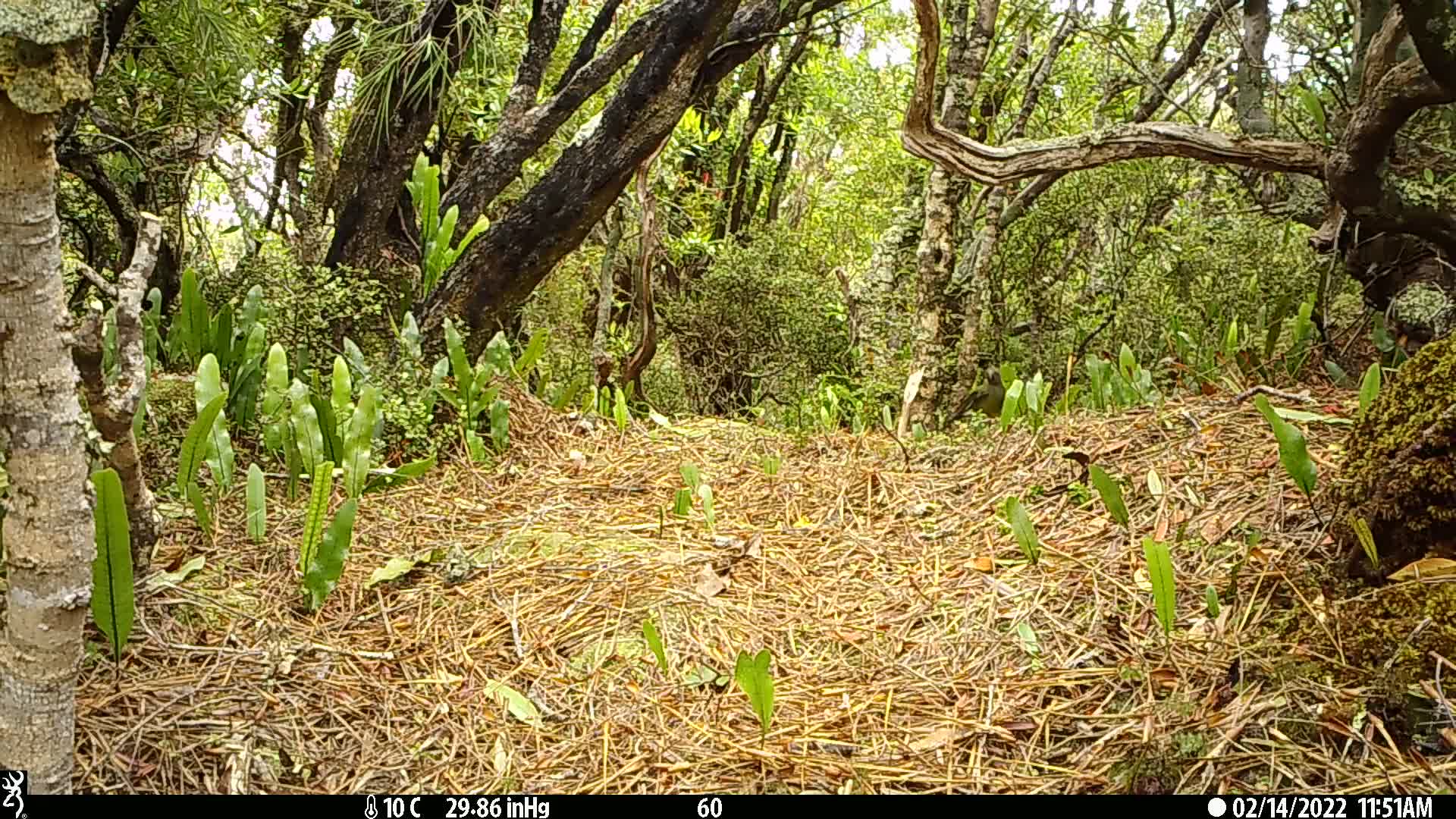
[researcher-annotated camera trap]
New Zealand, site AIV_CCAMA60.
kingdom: Animalia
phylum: Chordata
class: Aves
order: Passeriformes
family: Meliphagidae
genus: Anthornis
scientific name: Anthornis melanura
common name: new zealand bellbird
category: bellbird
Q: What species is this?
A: Bellbird (new zealand bellbird) (Anthornis melanura).